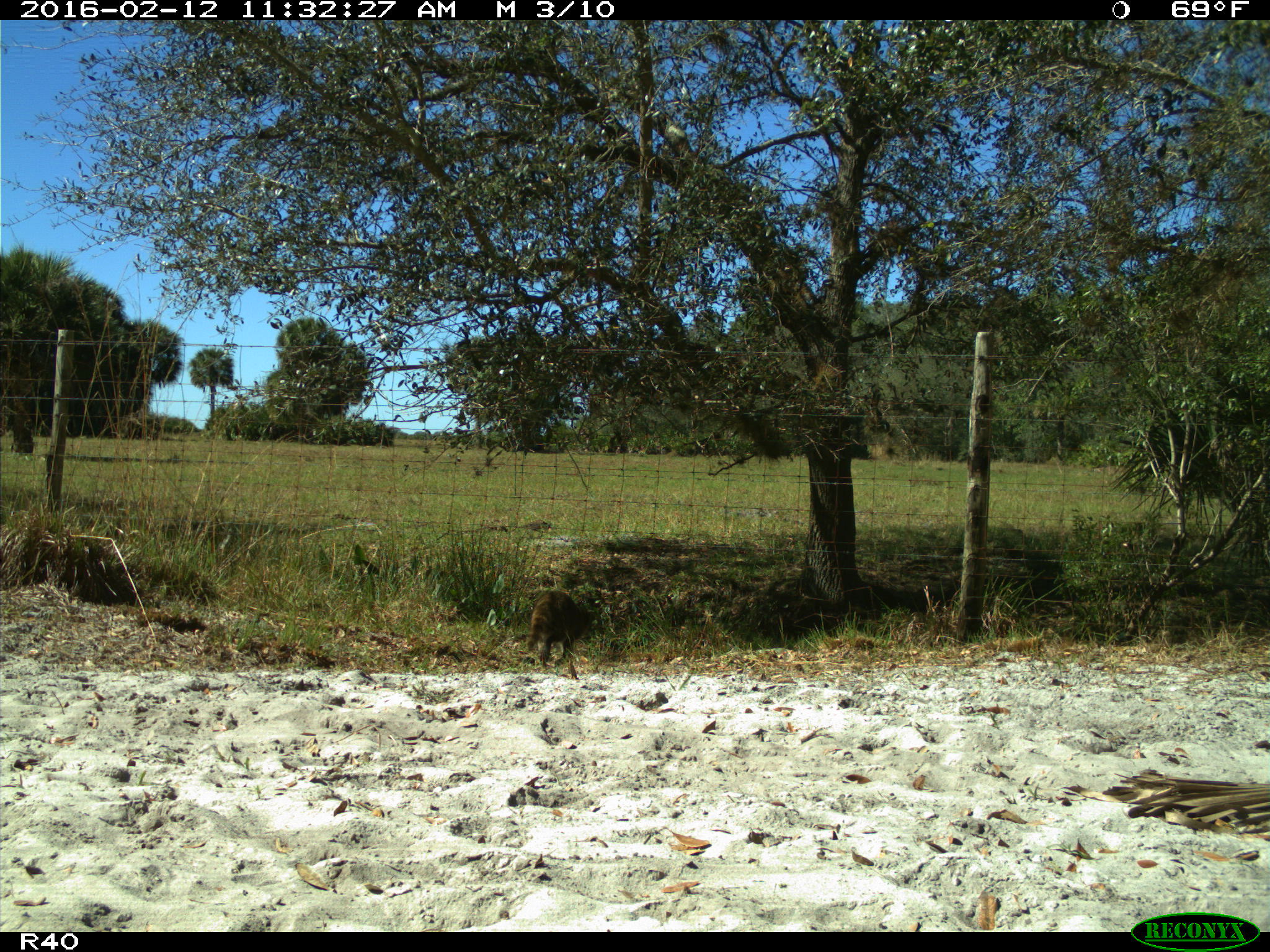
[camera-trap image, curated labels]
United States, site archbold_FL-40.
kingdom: Animalia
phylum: Chordata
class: Mammalia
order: Carnivora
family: Procyonidae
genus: Procyon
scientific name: Procyon lotor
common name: common raccoon